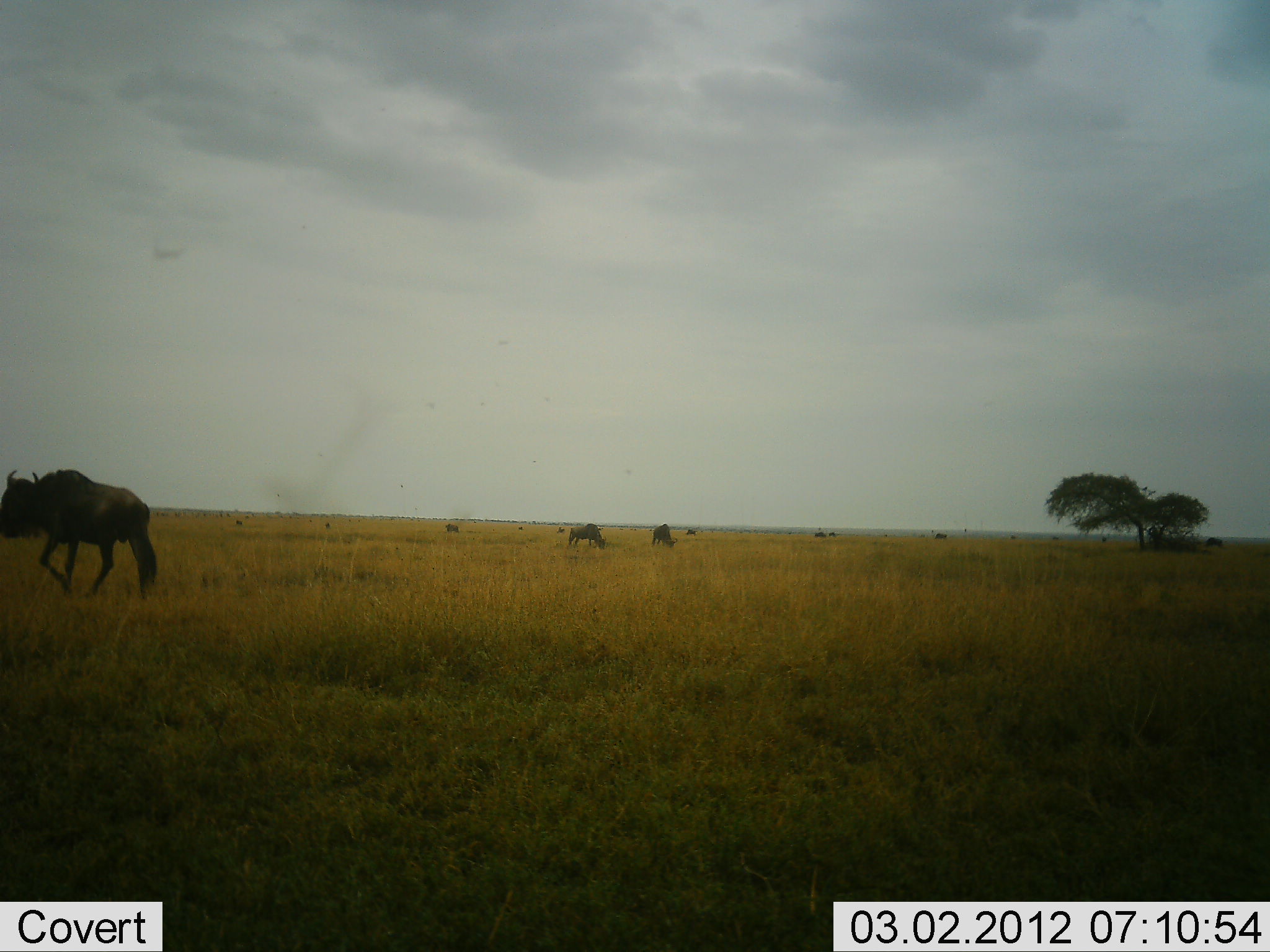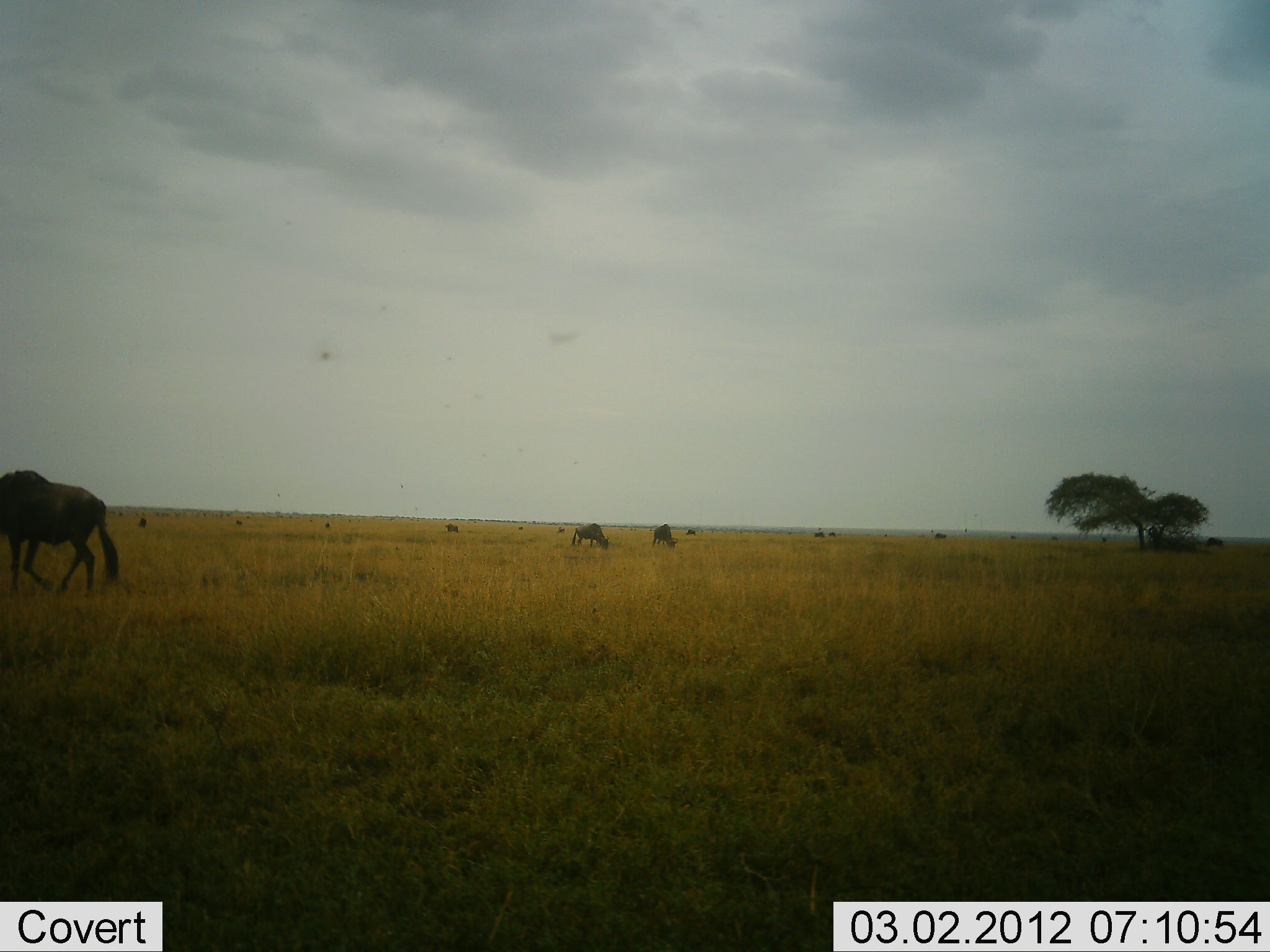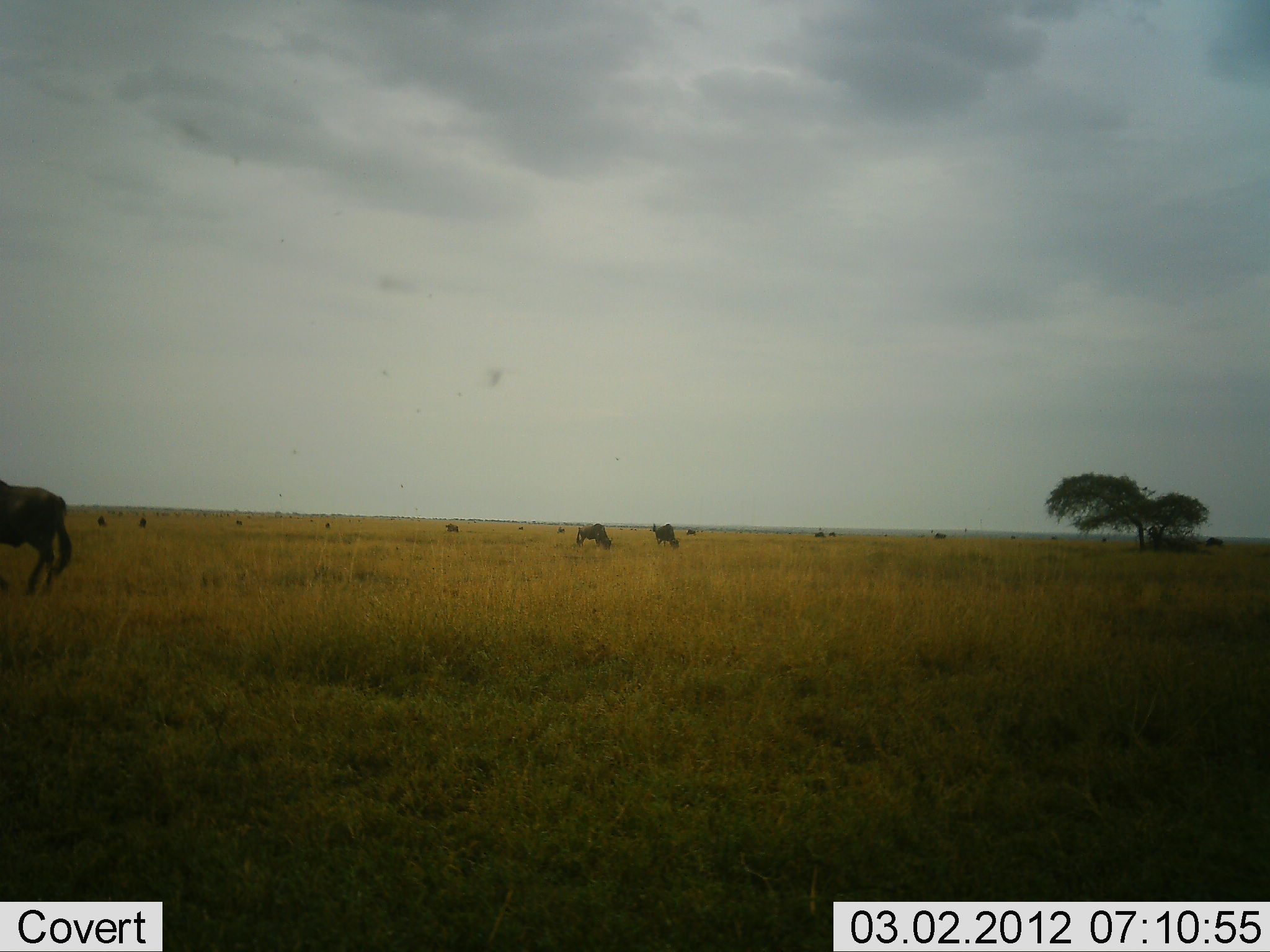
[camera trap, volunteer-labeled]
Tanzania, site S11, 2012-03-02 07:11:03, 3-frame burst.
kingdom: Animalia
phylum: Chordata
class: Mammalia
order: Artiodactyla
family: Bovidae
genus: Connochaetes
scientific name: Connochaetes taurinus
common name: blue wildebeest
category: wildebeest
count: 10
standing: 25%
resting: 0%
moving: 75%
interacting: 0%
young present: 0%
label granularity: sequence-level